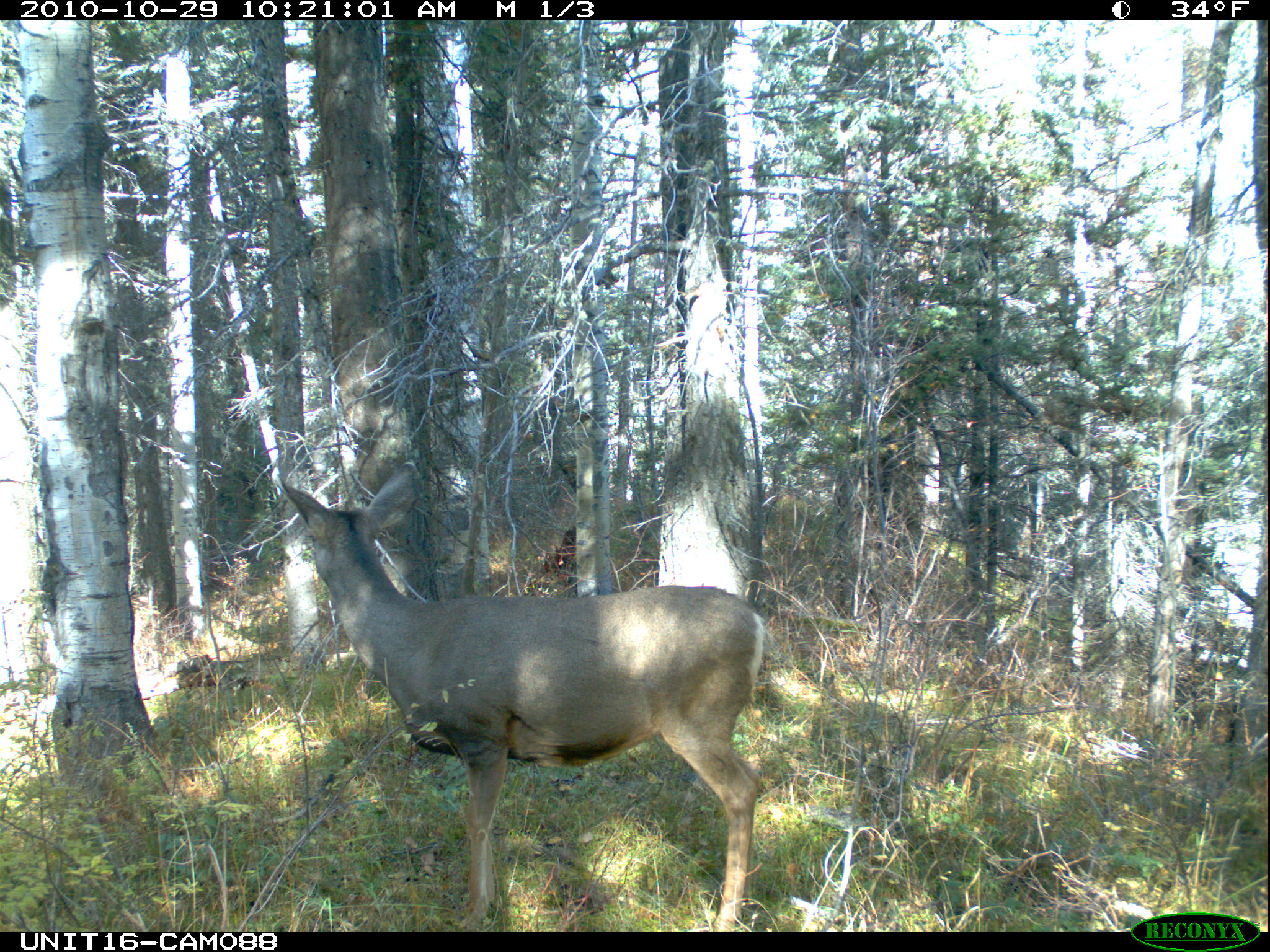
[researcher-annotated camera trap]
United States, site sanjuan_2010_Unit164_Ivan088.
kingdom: Animalia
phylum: Chordata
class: Mammalia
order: Artiodactyla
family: Cervidae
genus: Odocoileus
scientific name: Odocoileus hemionus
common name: mule deer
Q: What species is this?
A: Odocoileus hemionus (mule deer).